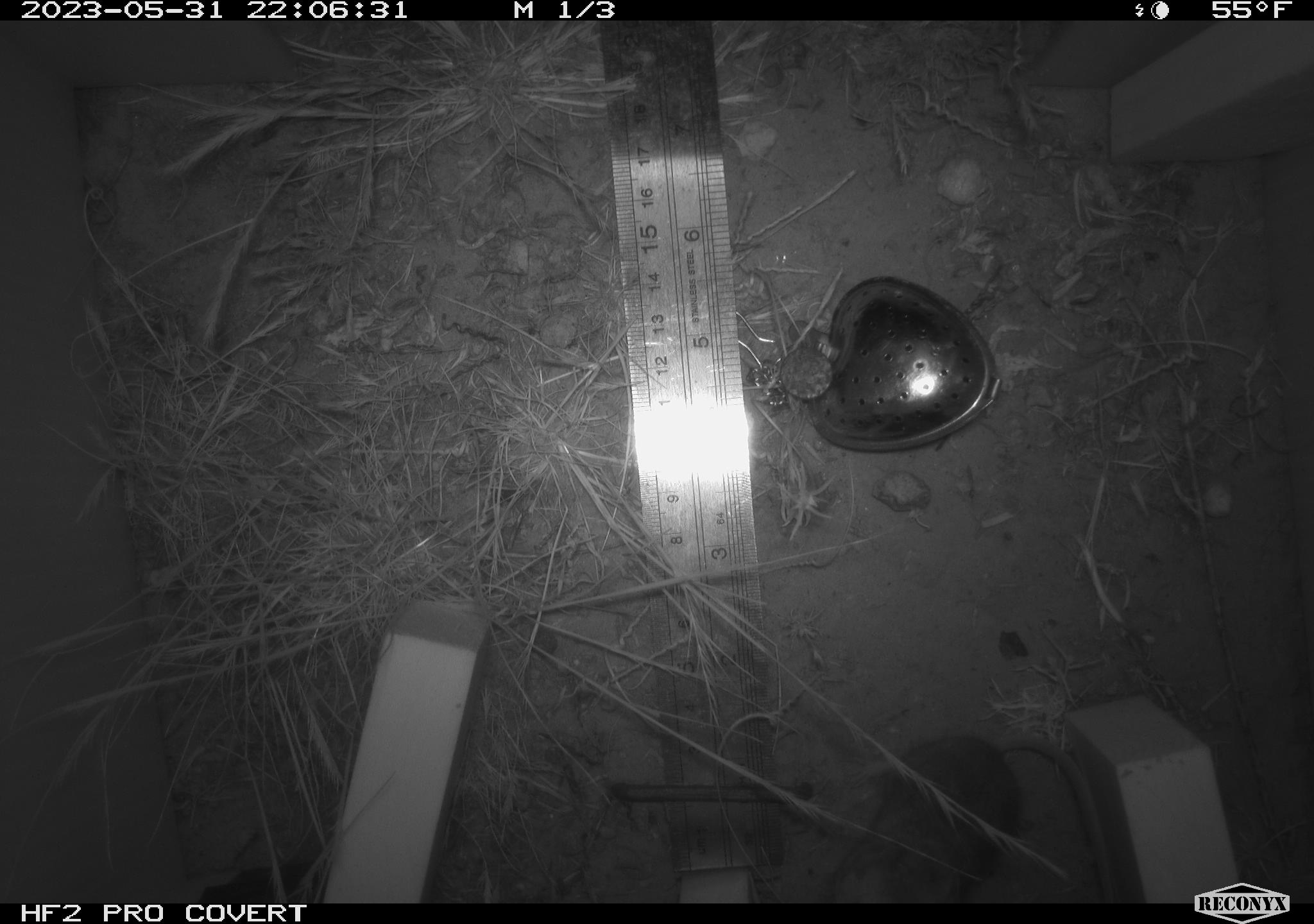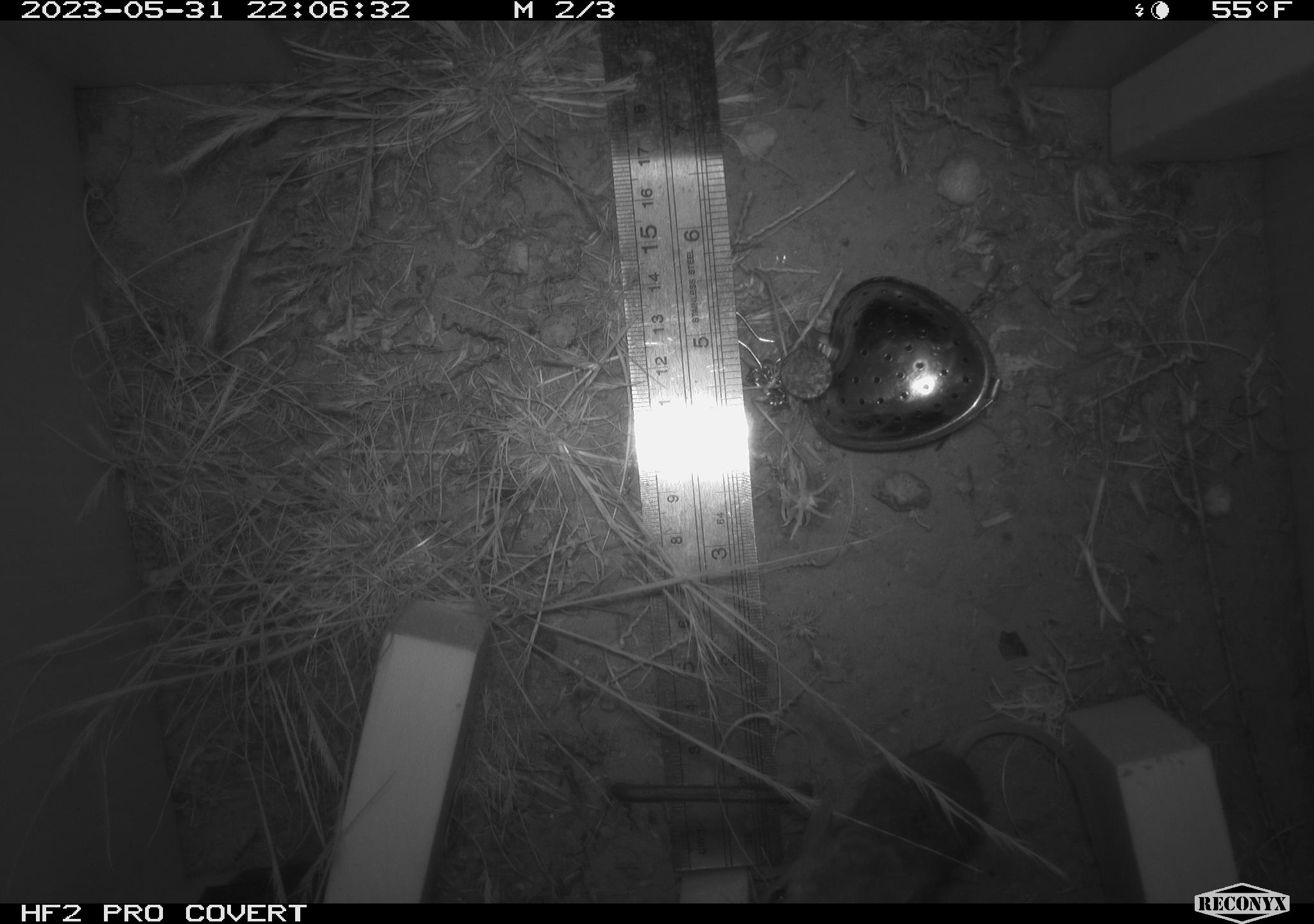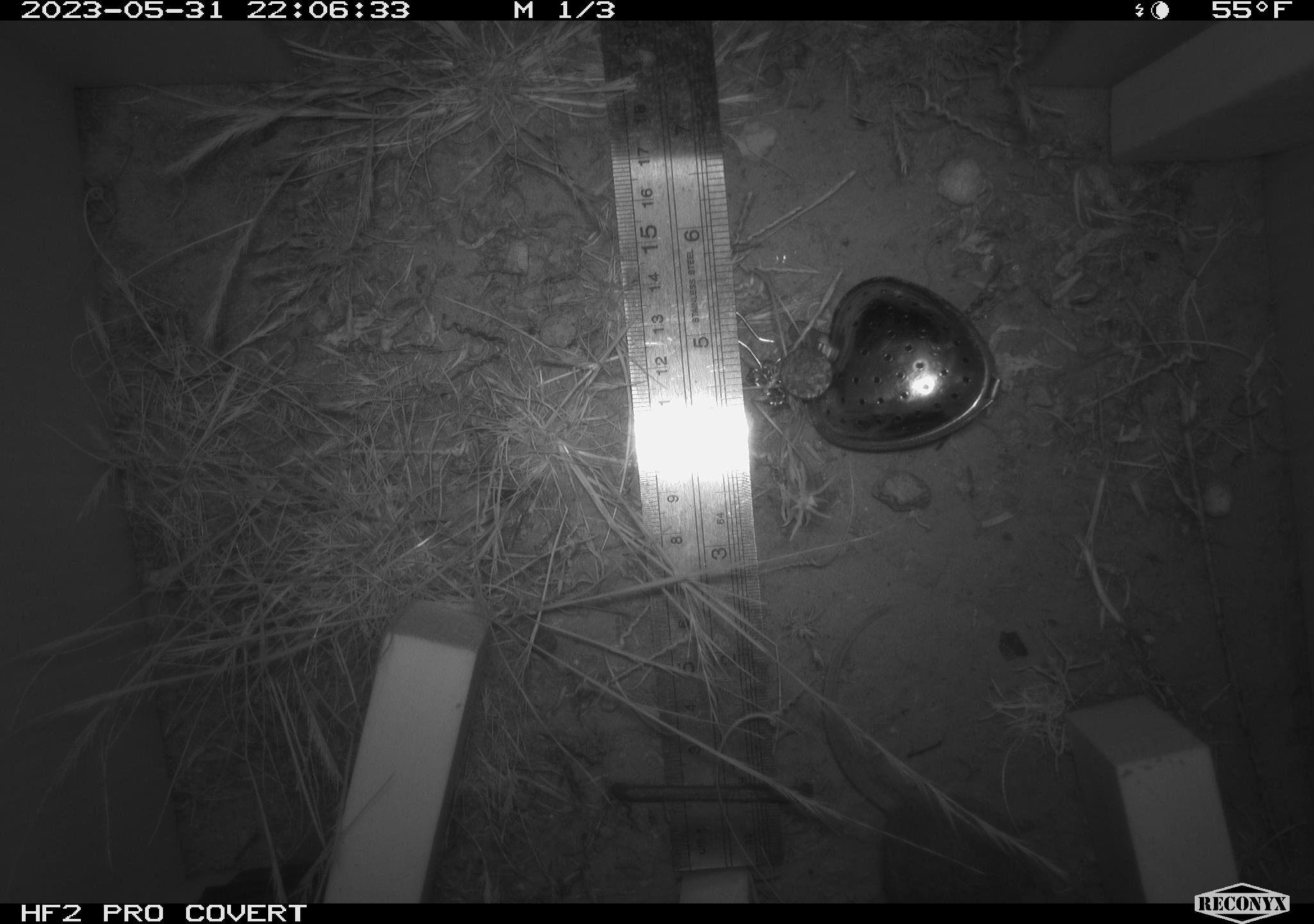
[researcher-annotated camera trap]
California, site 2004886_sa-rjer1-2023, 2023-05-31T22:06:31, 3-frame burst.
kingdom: Animalia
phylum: Chordata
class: Mammalia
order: Rodentia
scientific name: Rodentia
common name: mouse species